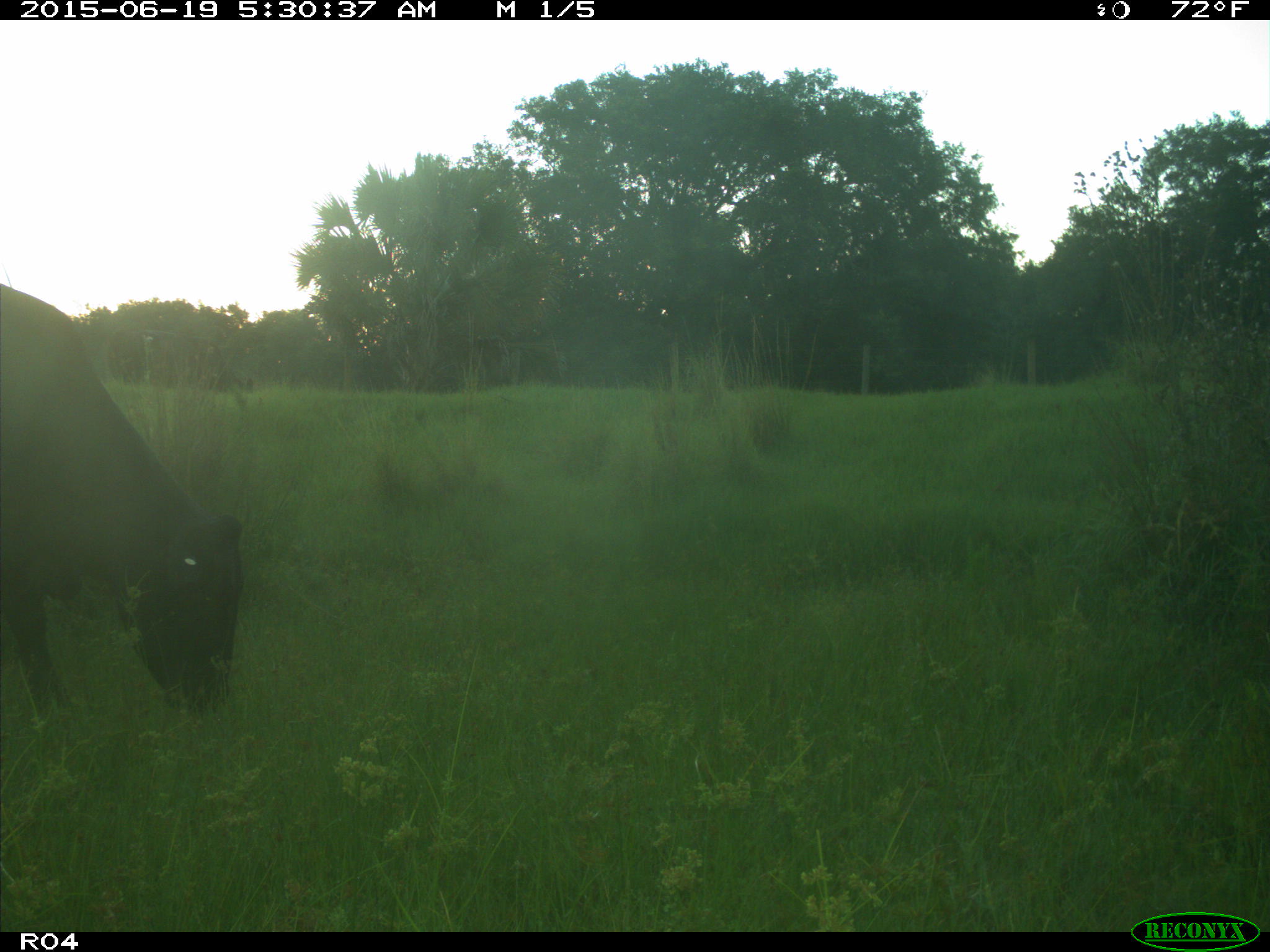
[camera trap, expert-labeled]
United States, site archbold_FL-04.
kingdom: Animalia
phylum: Chordata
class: Mammalia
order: Artiodactyla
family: Bovidae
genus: Bos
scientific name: Bos taurus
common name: domestic cow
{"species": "Bos taurus (domestic cow)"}